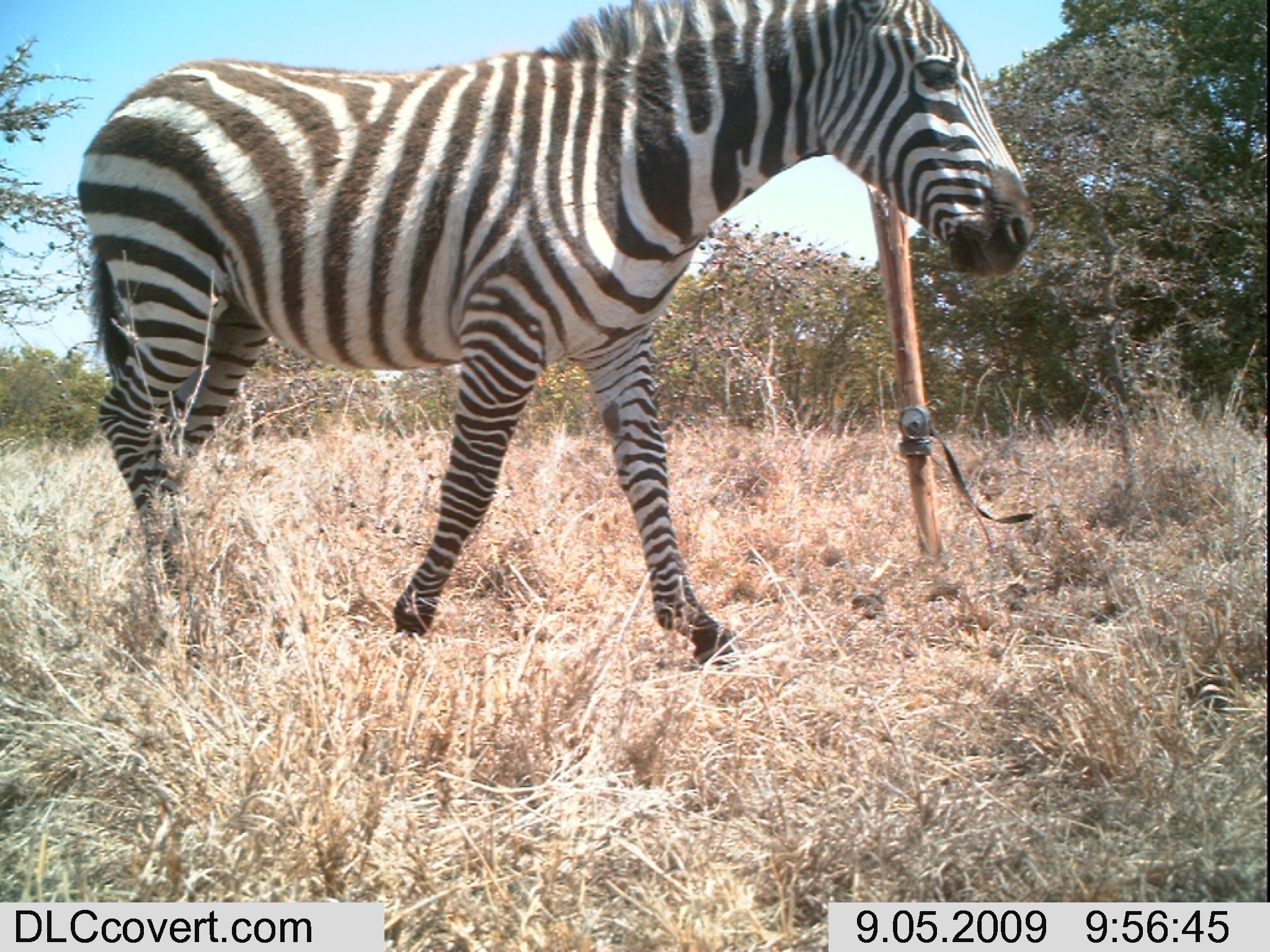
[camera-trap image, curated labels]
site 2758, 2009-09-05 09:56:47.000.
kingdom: Animalia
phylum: Chordata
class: Mammalia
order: Perissodactyla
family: Equidae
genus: Equus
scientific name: Equus quagga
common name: plains zebra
Equus quagga (plains zebra), count 1.